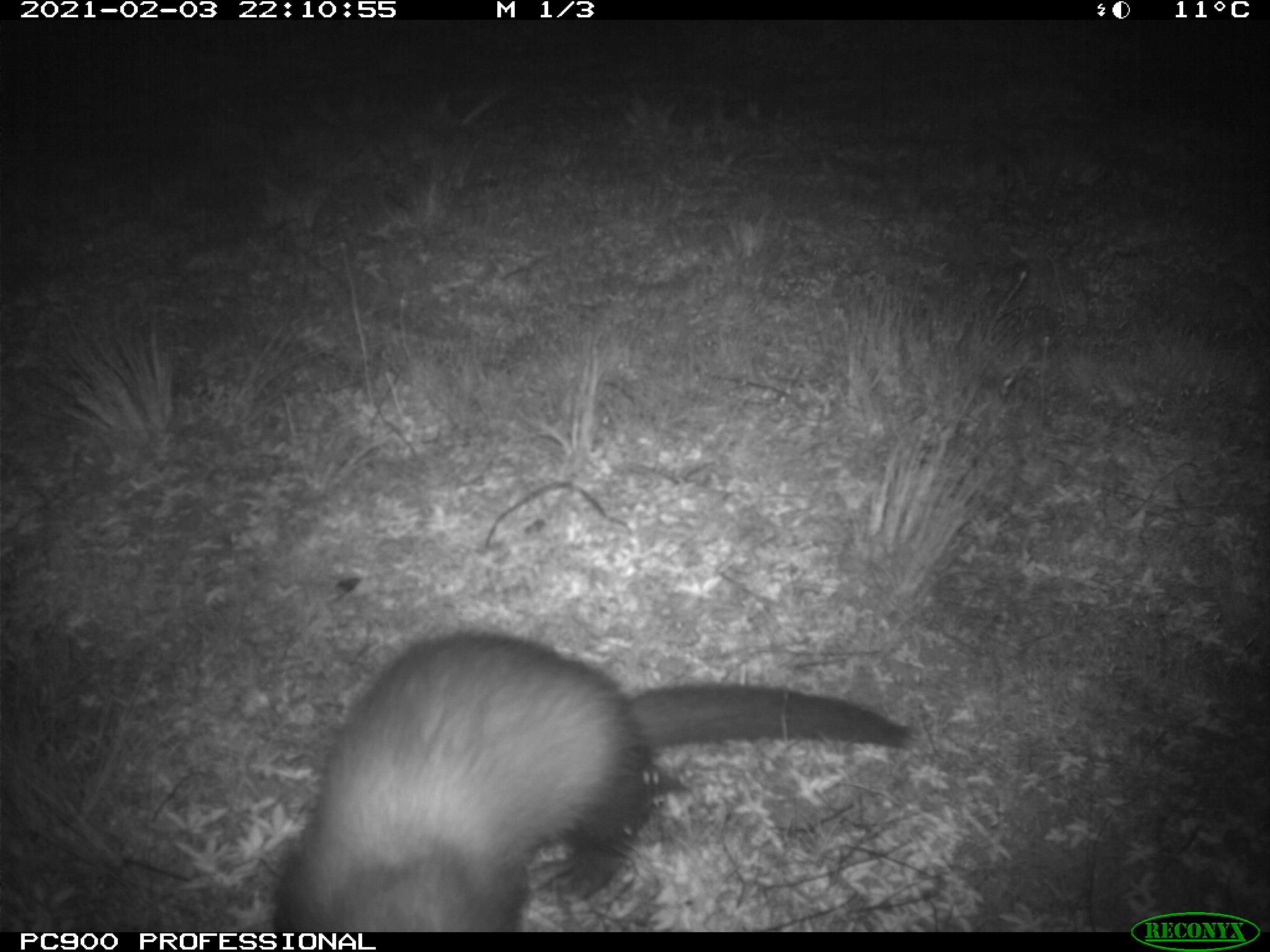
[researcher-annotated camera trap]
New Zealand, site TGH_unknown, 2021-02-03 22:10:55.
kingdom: Animalia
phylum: Chordata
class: Mammalia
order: Carnivora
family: Mustelidae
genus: Mustela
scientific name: Mustela furo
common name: ferret